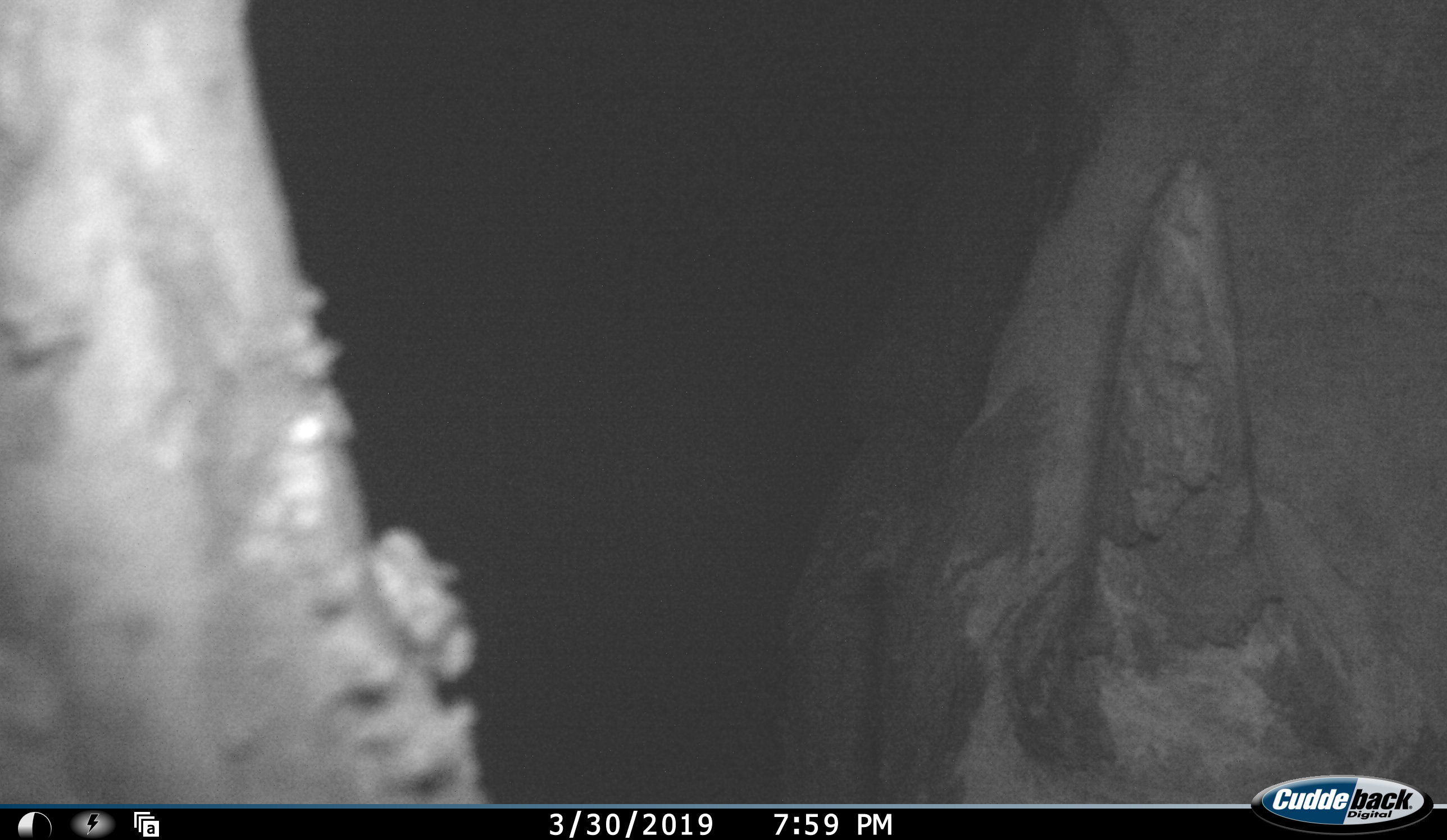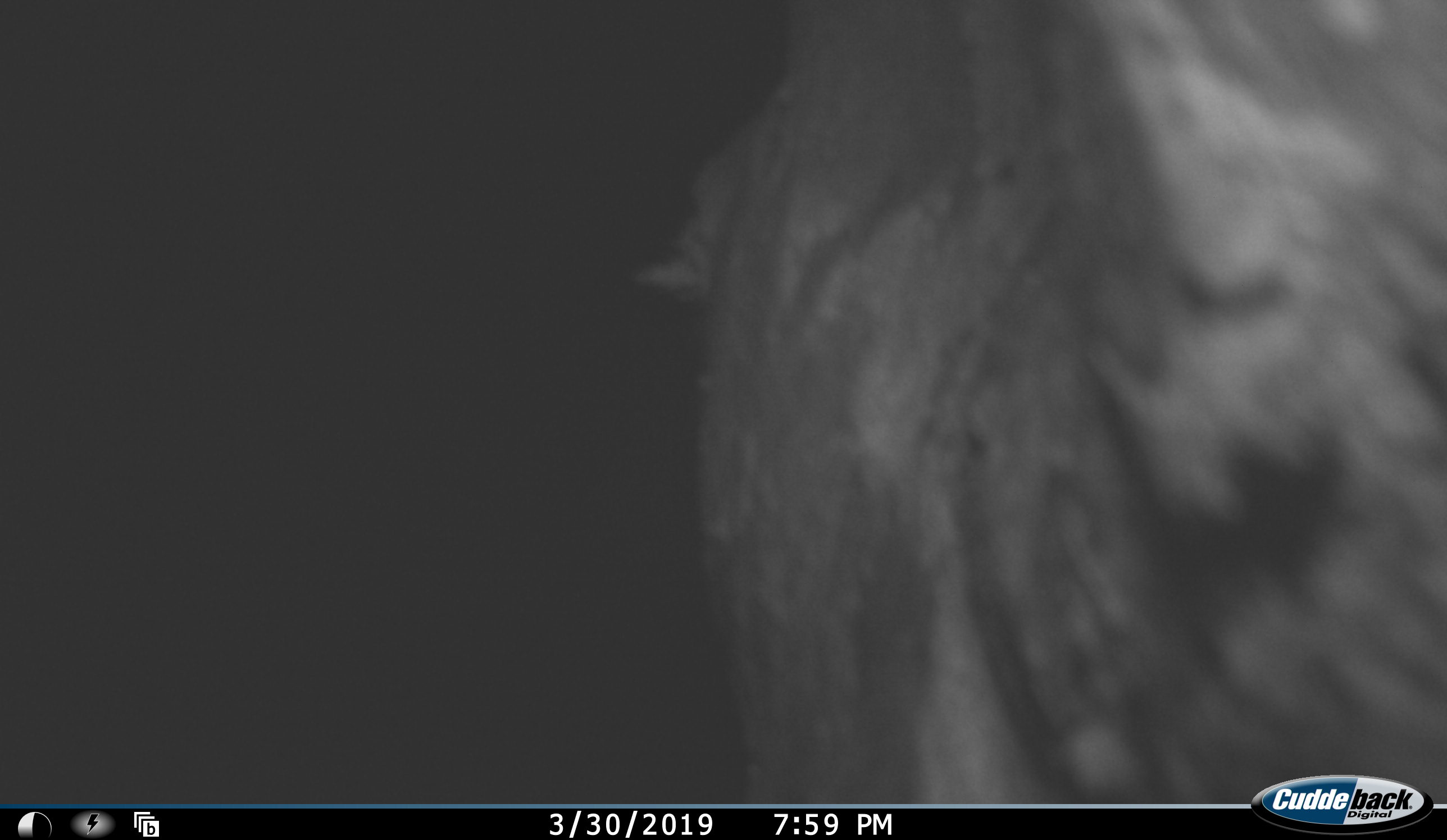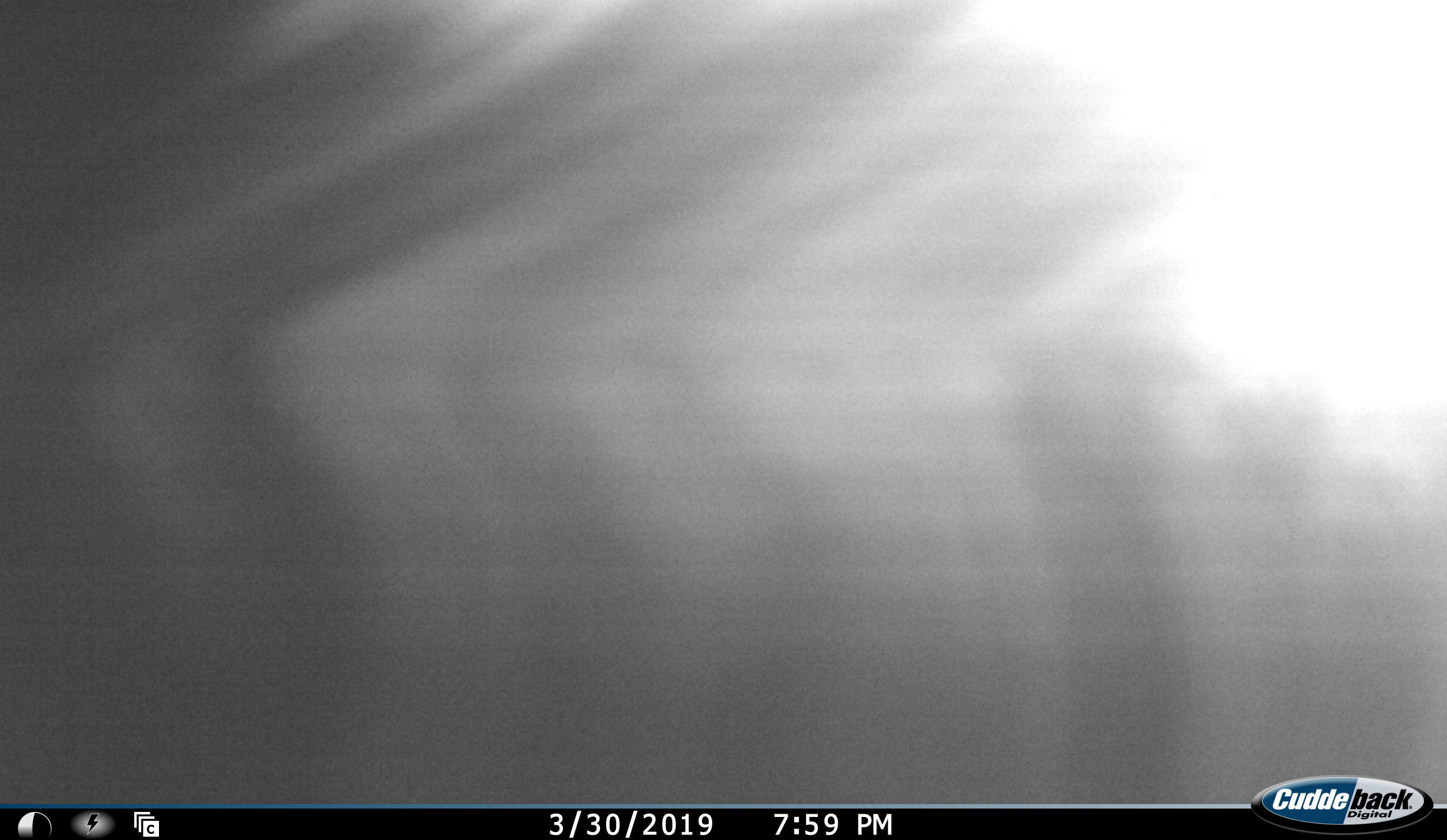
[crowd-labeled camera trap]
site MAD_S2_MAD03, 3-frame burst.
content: unidentified animal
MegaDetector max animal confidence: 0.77